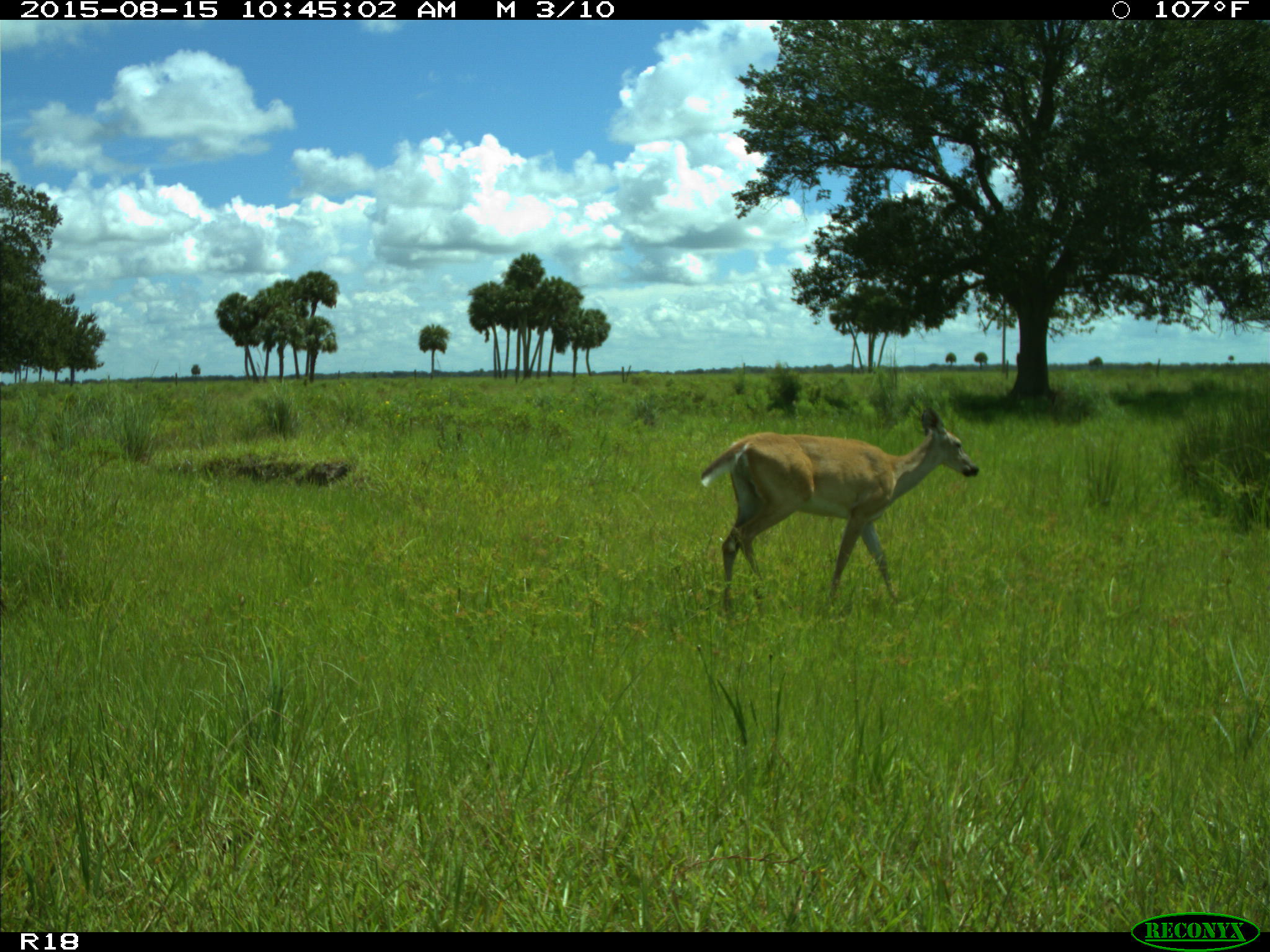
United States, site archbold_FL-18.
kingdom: Animalia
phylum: Chordata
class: Mammalia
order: Artiodactyla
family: Cervidae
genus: Odocoileus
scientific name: Odocoileus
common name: deer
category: unidentified deer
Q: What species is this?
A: Unidentified deer (deer) (Odocoileus).